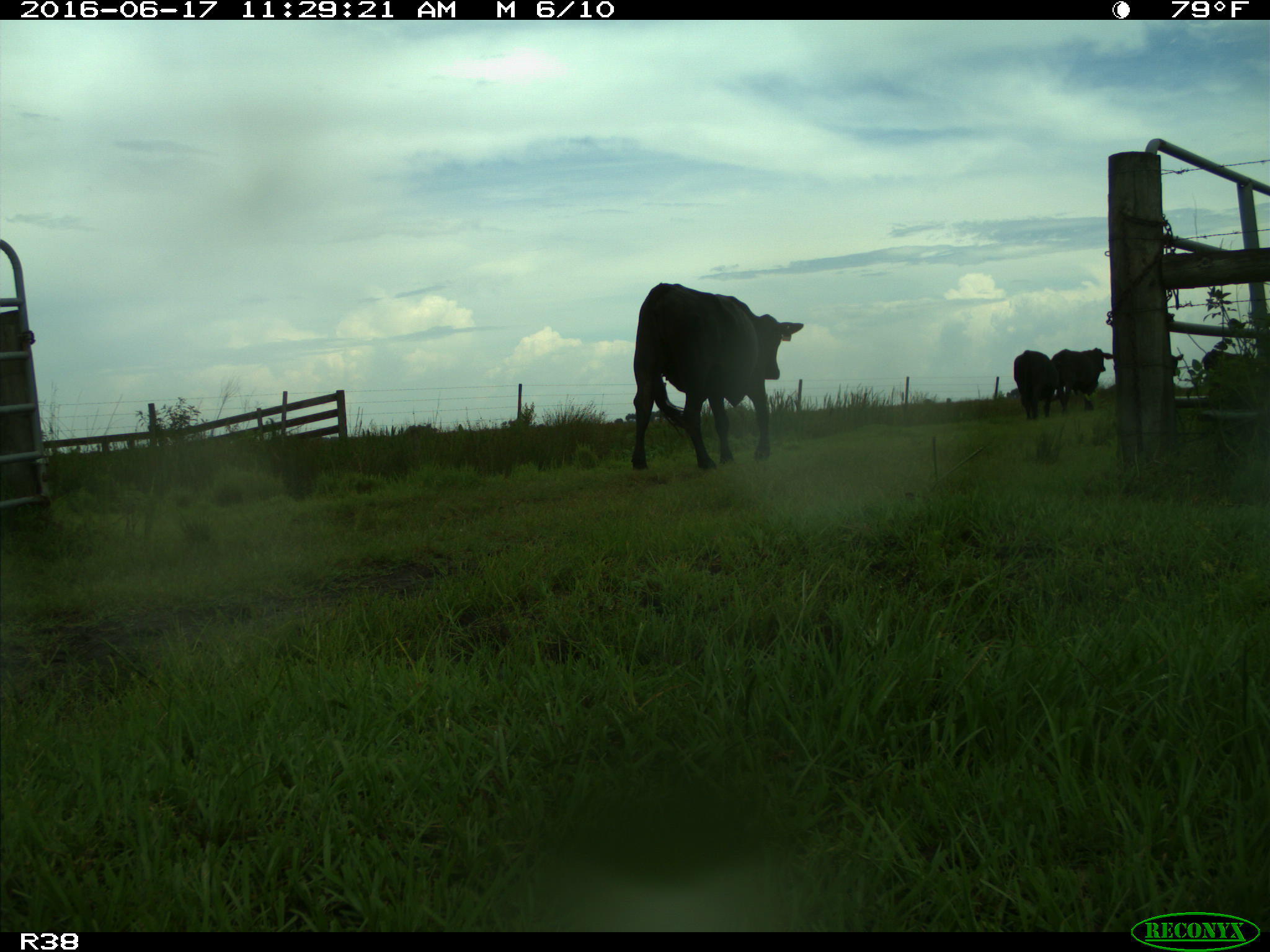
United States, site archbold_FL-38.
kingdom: Animalia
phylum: Chordata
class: Mammalia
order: Artiodactyla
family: Bovidae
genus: Bos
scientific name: Bos taurus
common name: domestic cow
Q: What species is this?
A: Bos taurus (domestic cow).